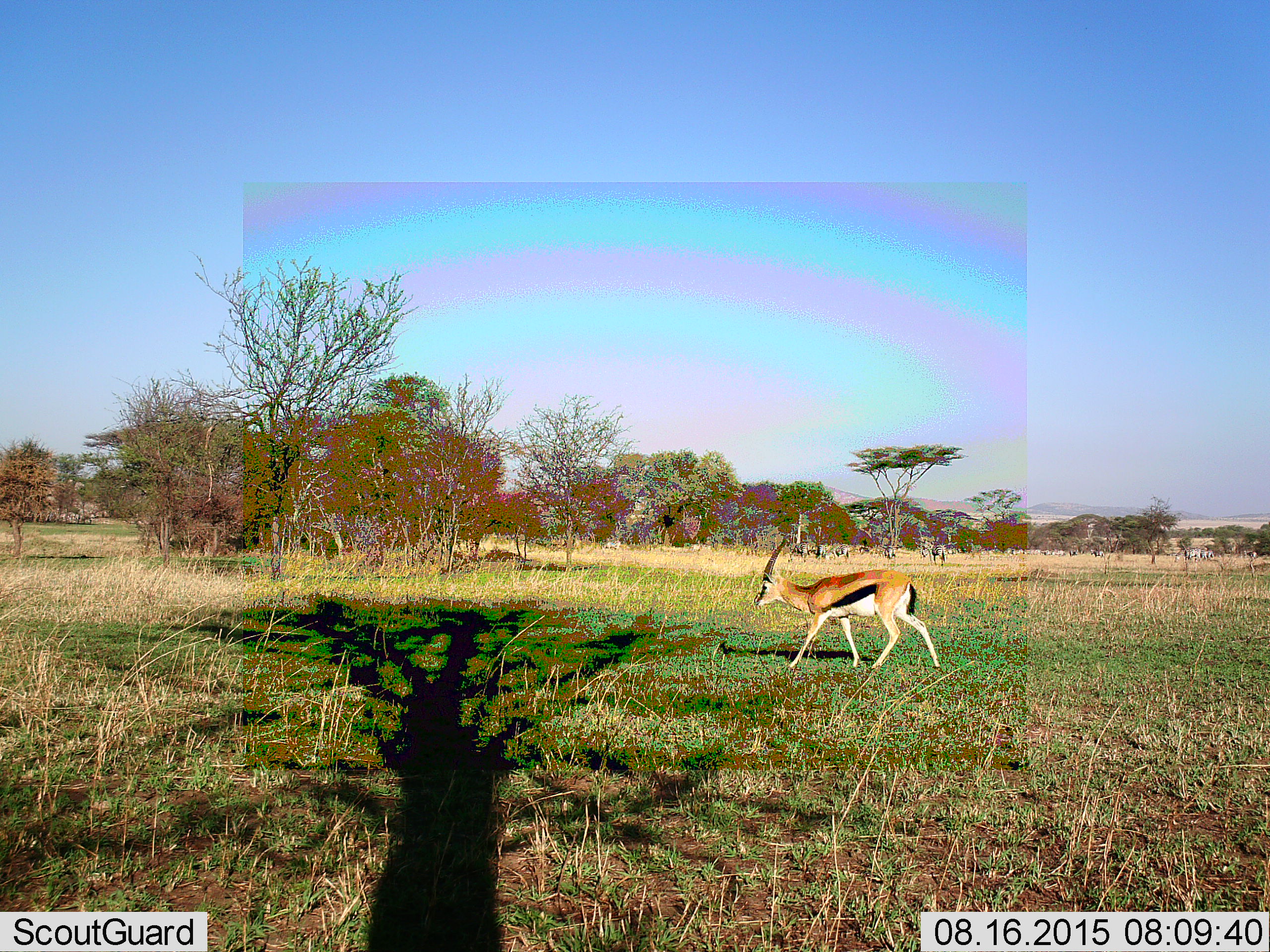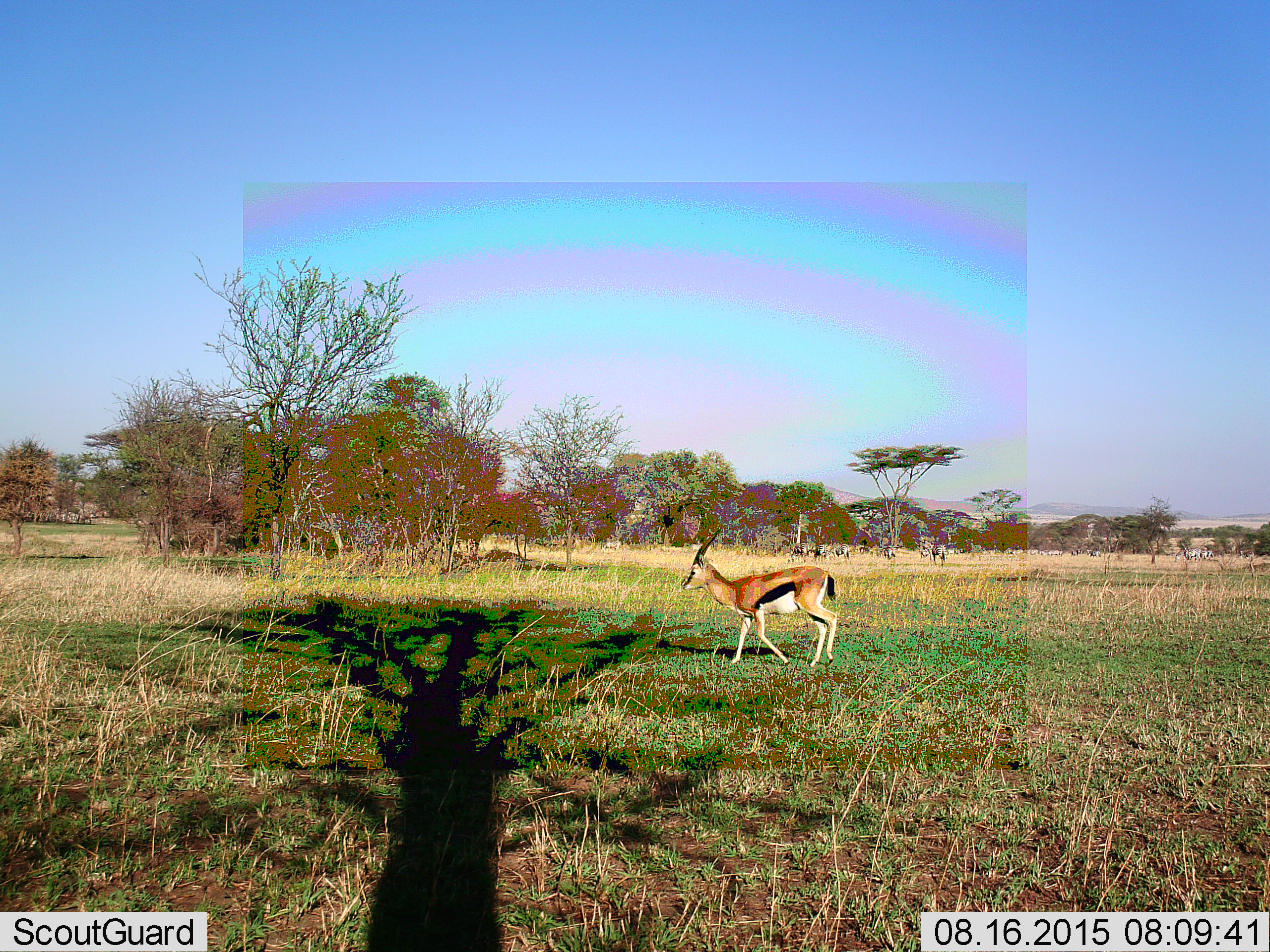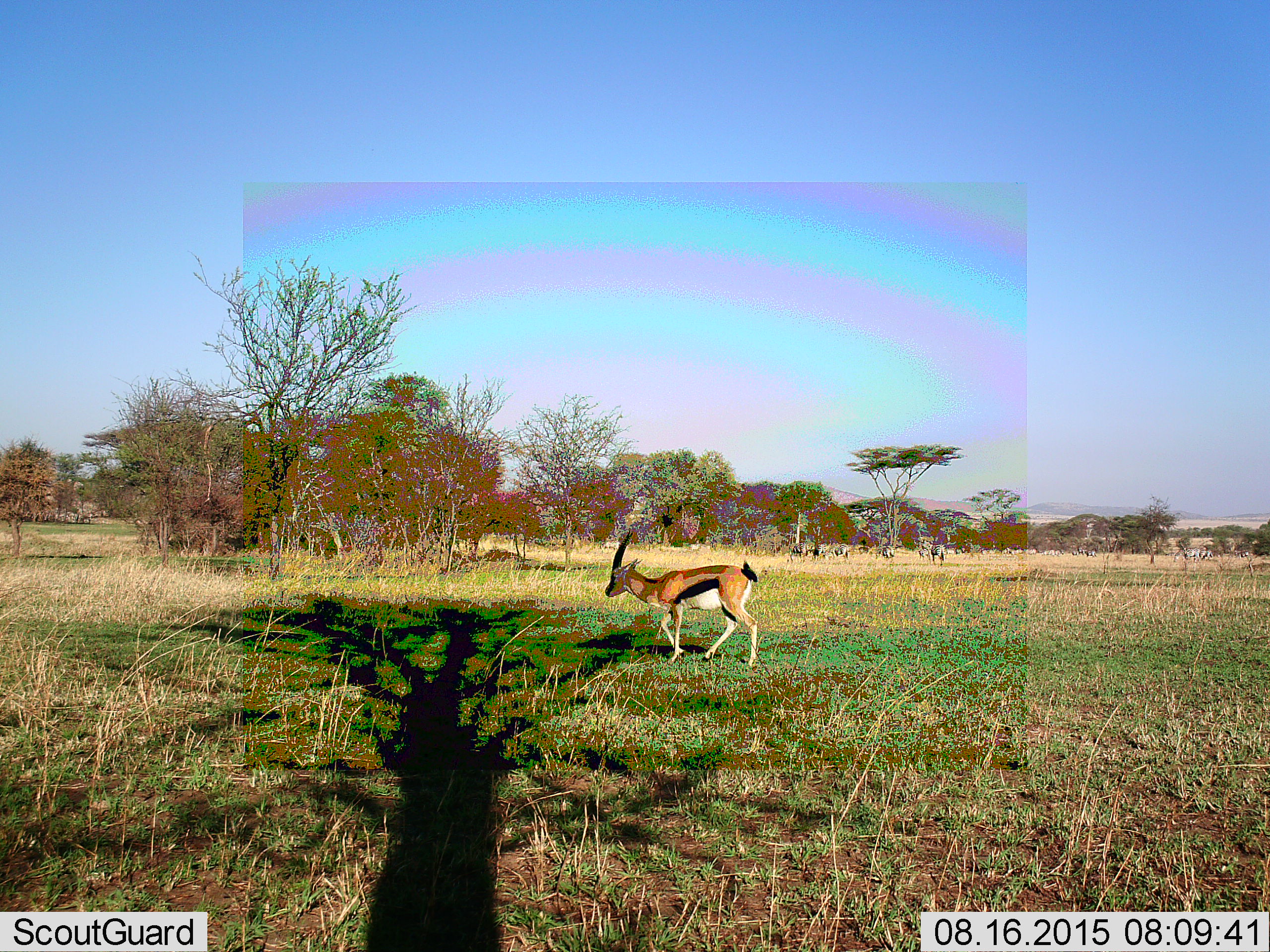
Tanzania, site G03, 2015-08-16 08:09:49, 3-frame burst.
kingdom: Animalia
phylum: Chordata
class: Mammalia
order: Artiodactyla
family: Bovidae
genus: Eudorcas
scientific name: Eudorcas thomsonii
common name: thomson's gazelle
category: gazellethomsons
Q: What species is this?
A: Gazellethomsons (thomson's gazelle) (Eudorcas thomsonii).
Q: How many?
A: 1.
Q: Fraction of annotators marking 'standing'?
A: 0%.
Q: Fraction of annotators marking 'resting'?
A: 0%.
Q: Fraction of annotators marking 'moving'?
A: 100%.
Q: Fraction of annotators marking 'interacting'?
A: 0%.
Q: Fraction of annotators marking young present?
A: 0%.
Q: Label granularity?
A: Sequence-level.